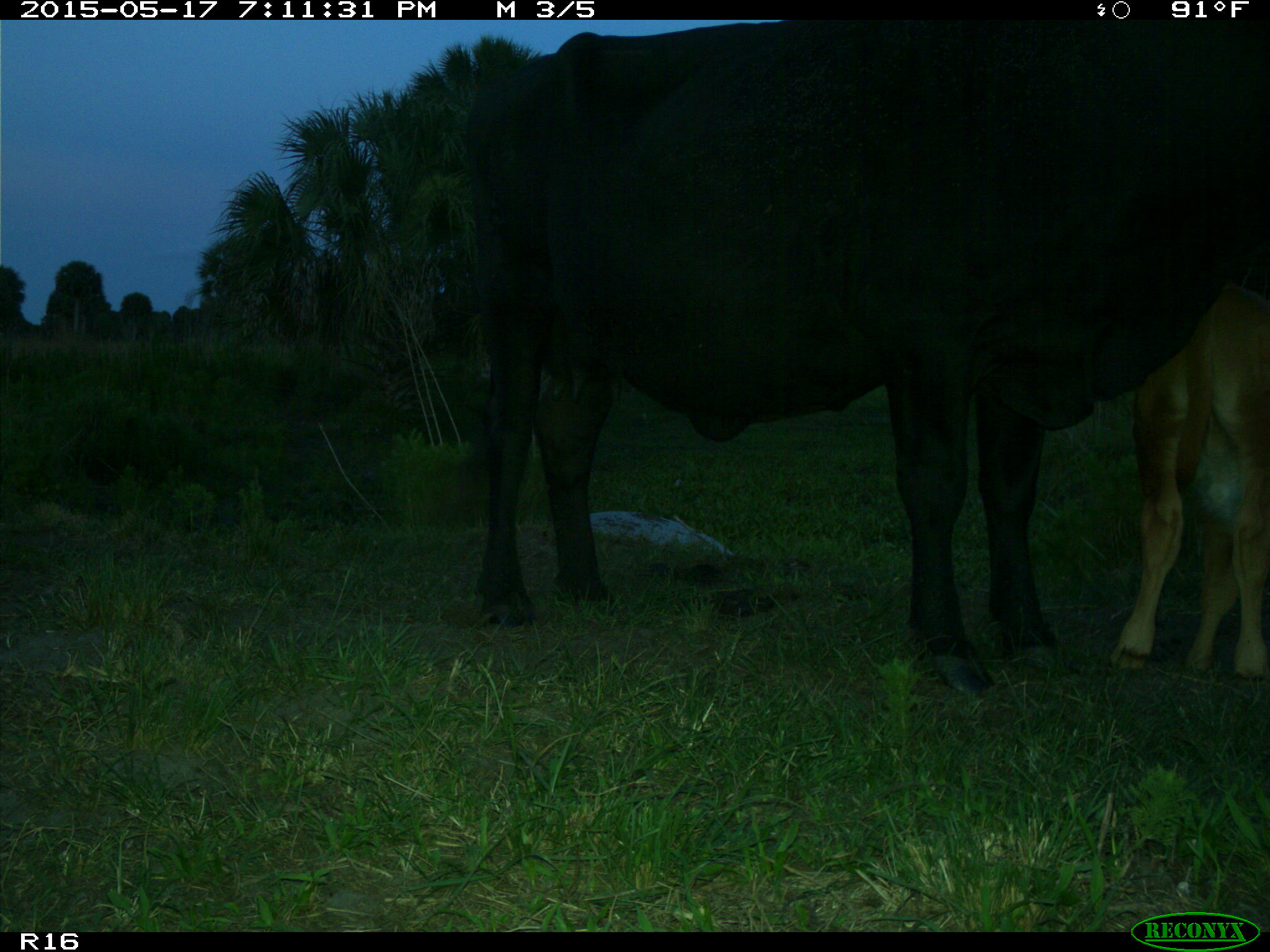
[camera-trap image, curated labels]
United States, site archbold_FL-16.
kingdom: Animalia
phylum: Chordata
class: Mammalia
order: Artiodactyla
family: Bovidae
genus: Bos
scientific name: Bos taurus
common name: domestic cow